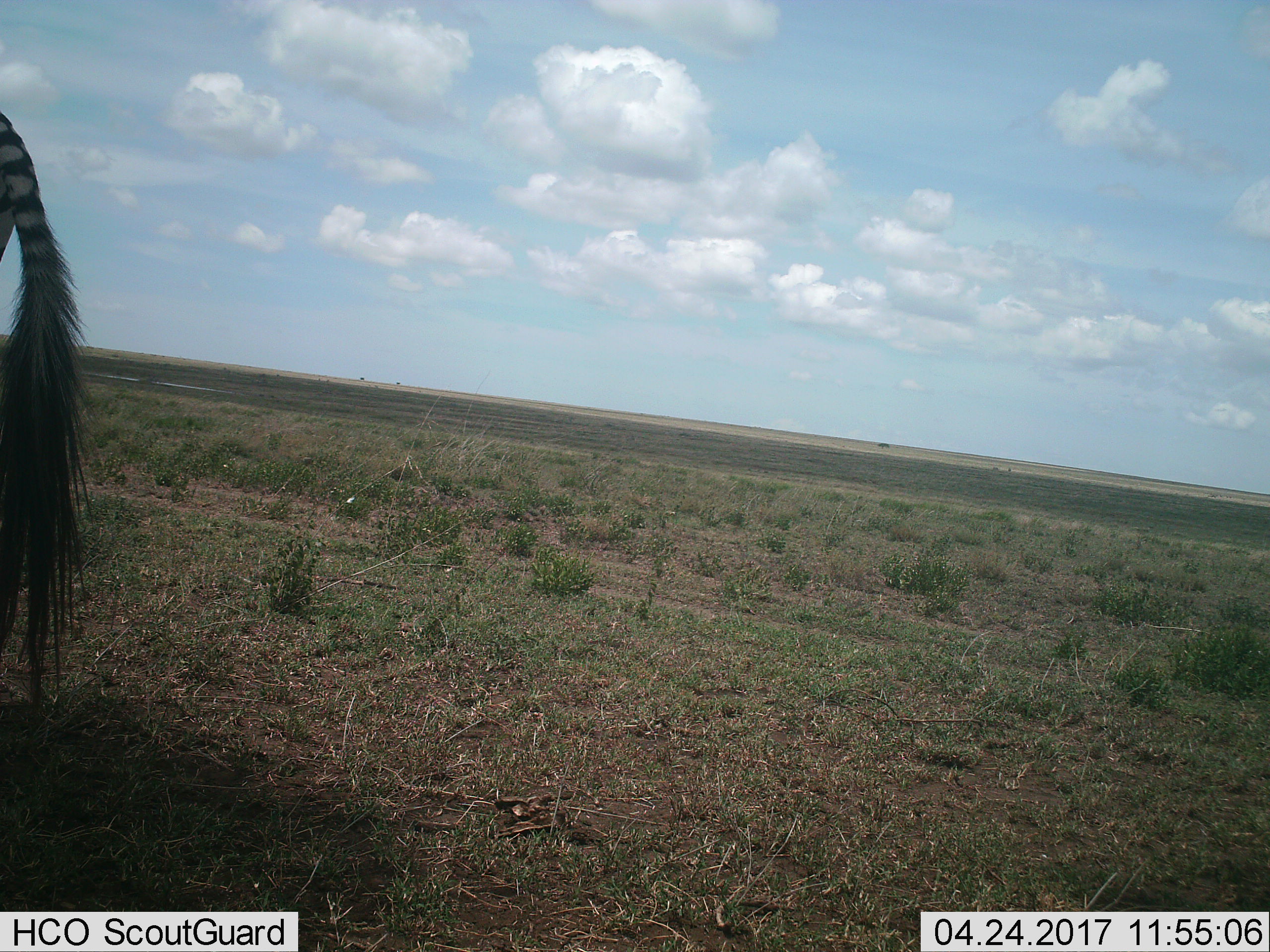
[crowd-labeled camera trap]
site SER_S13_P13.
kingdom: Animalia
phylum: Chordata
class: Mammalia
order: Perissodactyla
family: Equidae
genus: Equus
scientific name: Equus quagga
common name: plains zebra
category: zebraplains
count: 1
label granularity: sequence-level